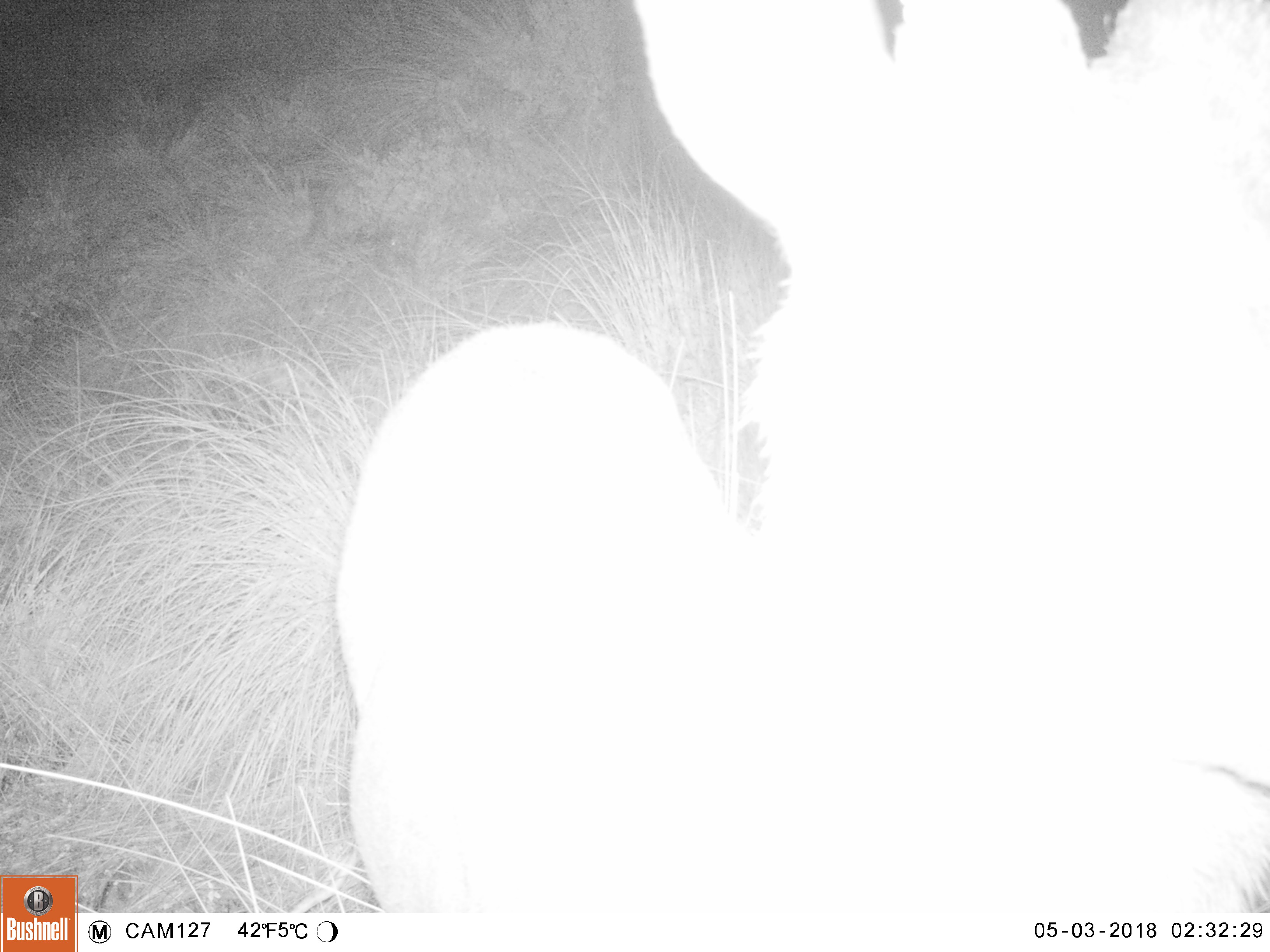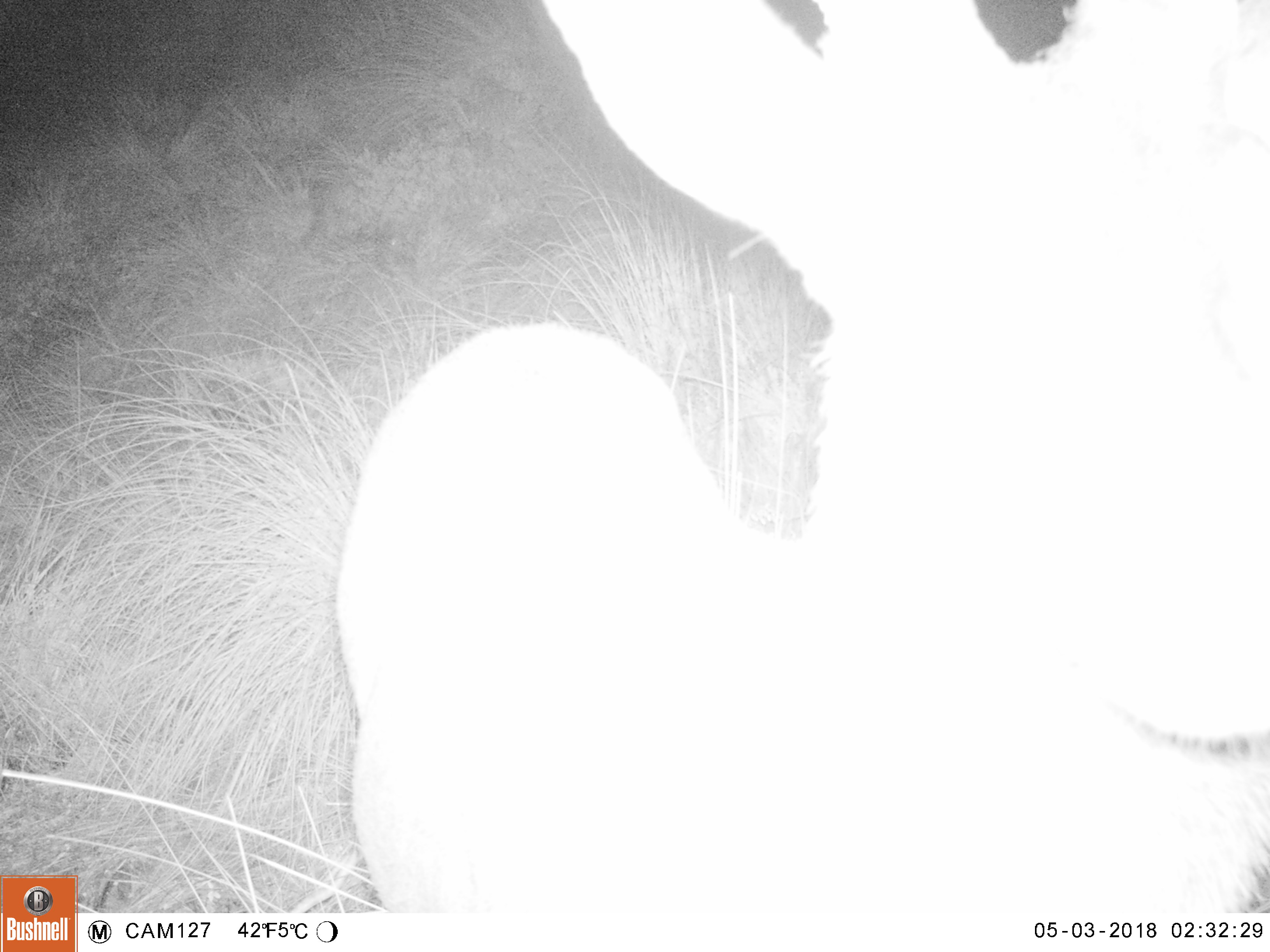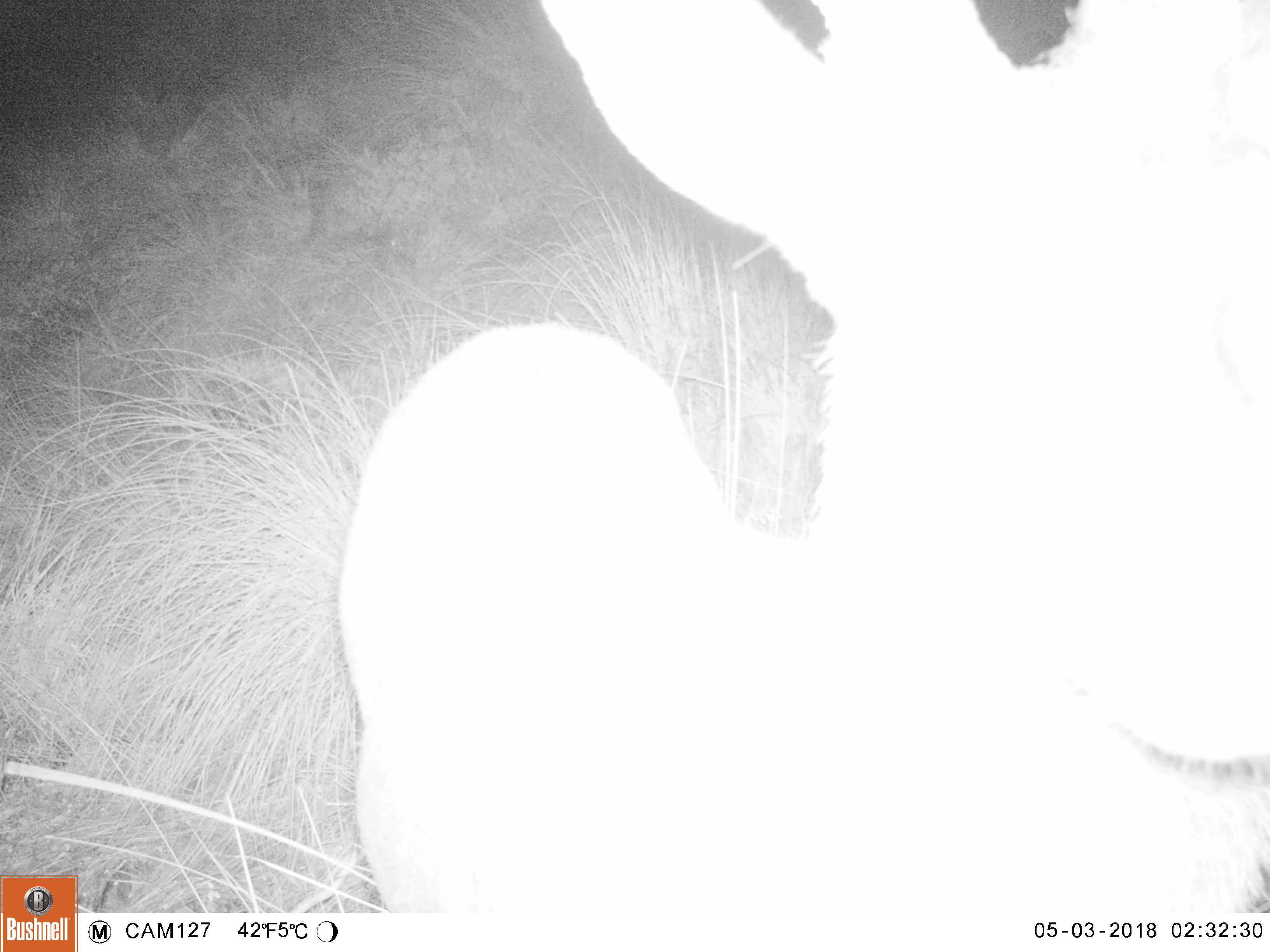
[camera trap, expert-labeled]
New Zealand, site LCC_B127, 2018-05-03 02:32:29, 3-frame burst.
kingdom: Animalia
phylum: Chordata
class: Mammalia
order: Artiodactyla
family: Cervidae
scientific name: Cervidae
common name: deer